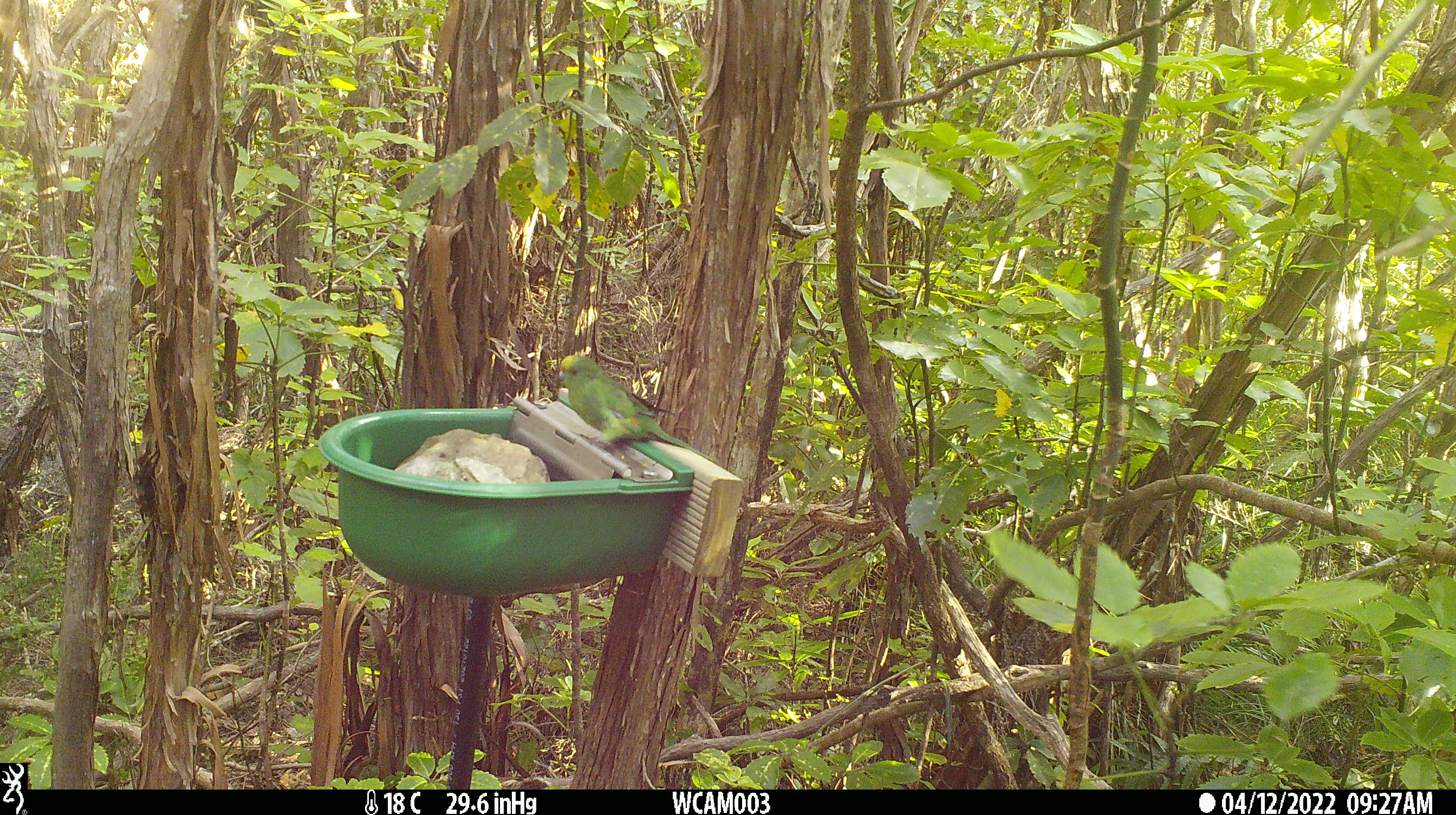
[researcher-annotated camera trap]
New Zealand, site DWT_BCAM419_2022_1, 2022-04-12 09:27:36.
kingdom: Animalia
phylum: Chordata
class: Aves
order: Psittaciformes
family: Psittaculidae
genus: Cyanoramphus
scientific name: Cyanoramphus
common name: parakeet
Parakeet (Cyanoramphus).